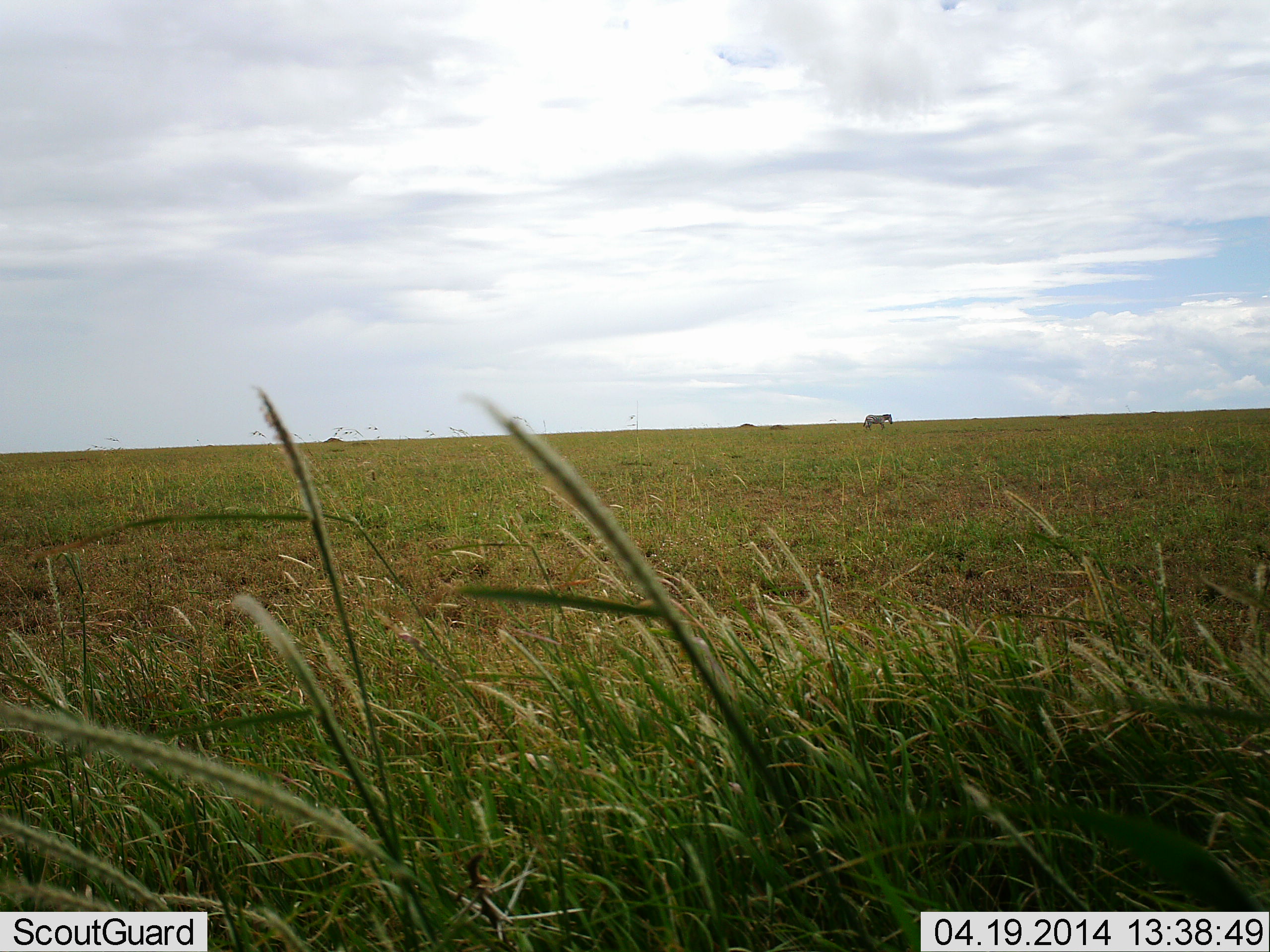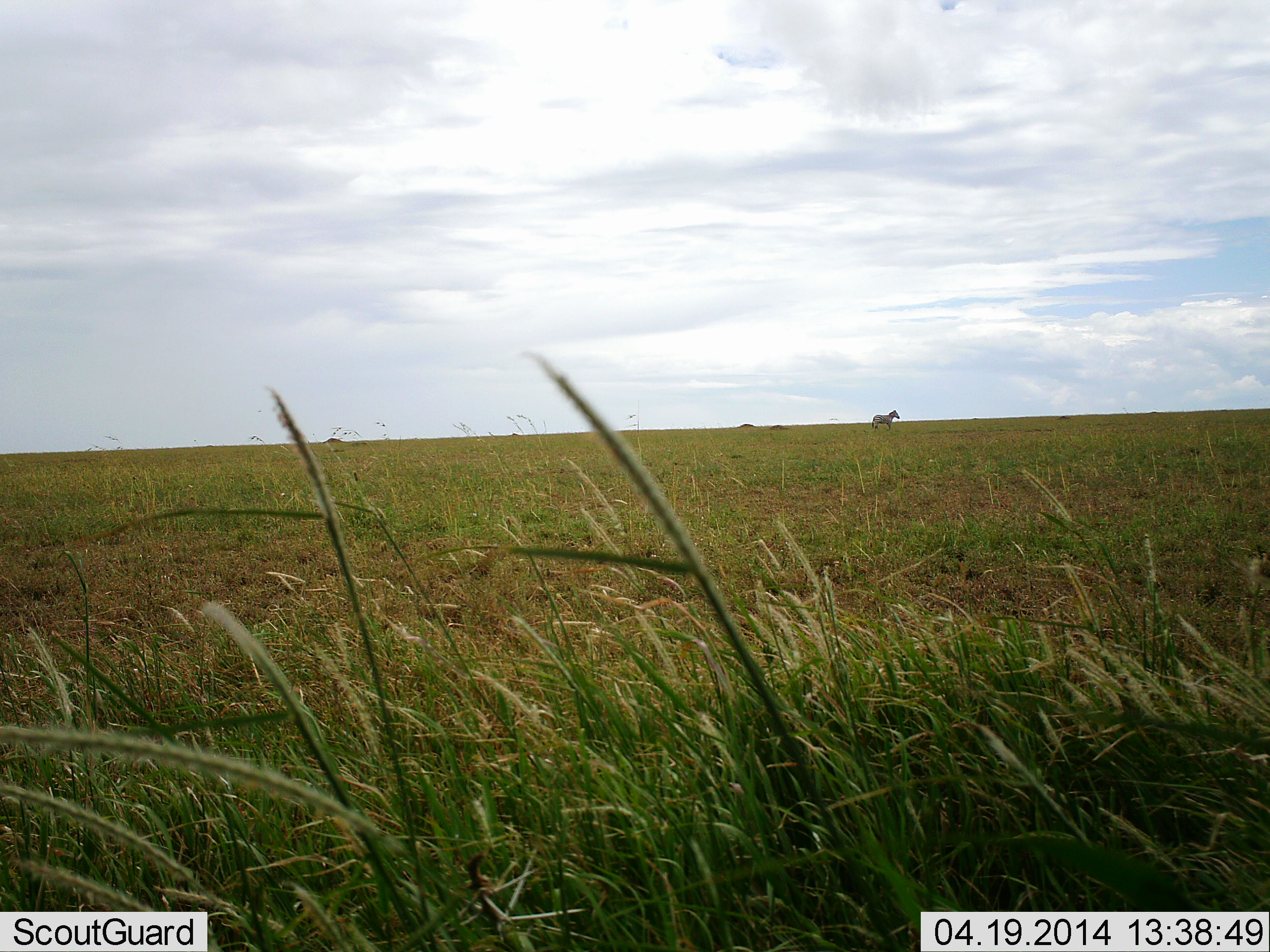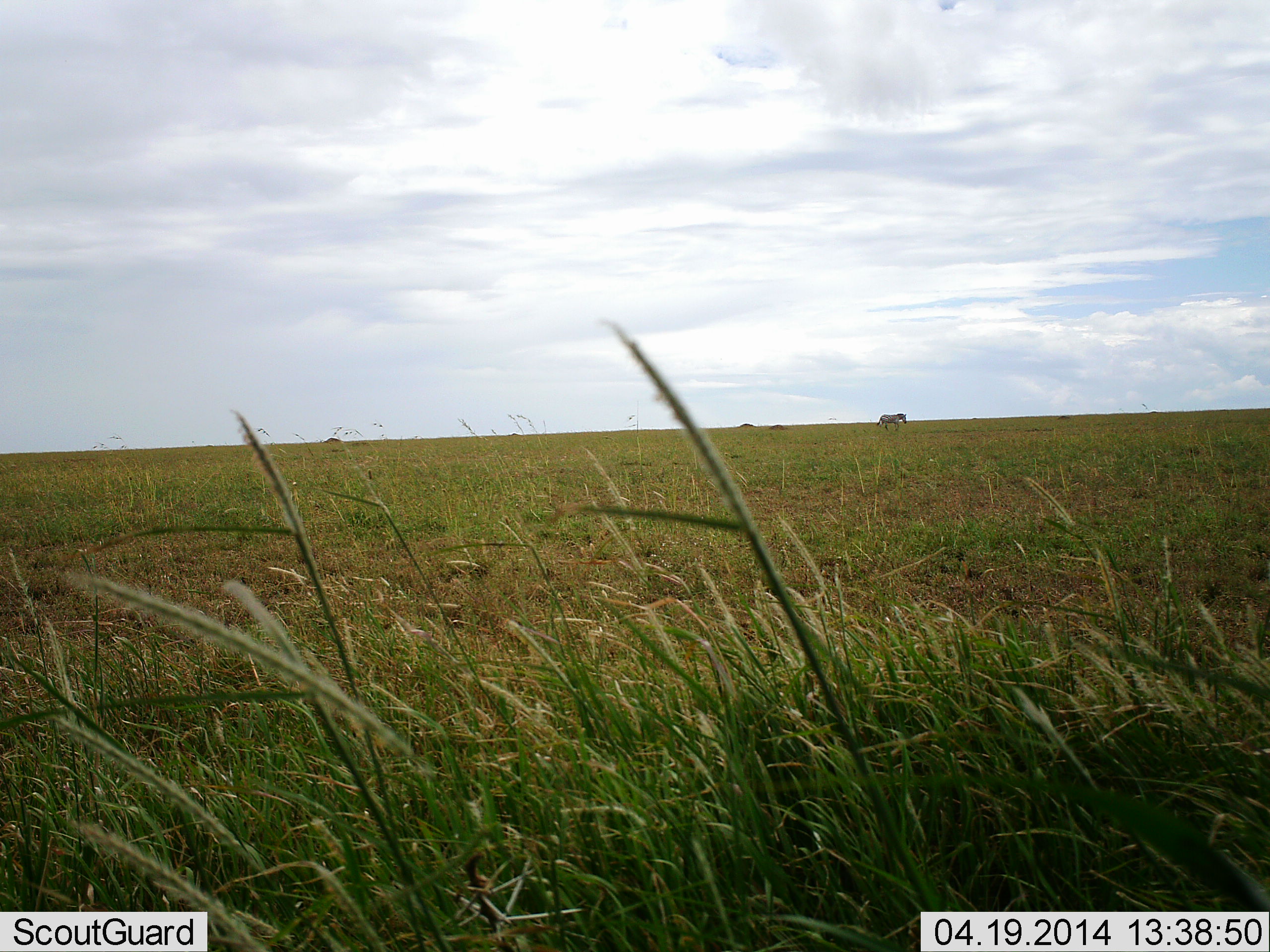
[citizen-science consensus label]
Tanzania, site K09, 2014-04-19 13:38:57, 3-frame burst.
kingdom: Animalia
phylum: Chordata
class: Mammalia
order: Perissodactyla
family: Equidae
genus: Equus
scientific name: Equus quagga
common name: plains zebra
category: zebra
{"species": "zebra (plains zebra) (Equus quagga)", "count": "1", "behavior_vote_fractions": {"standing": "20%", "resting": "0%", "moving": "70%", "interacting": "0%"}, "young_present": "0%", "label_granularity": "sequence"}